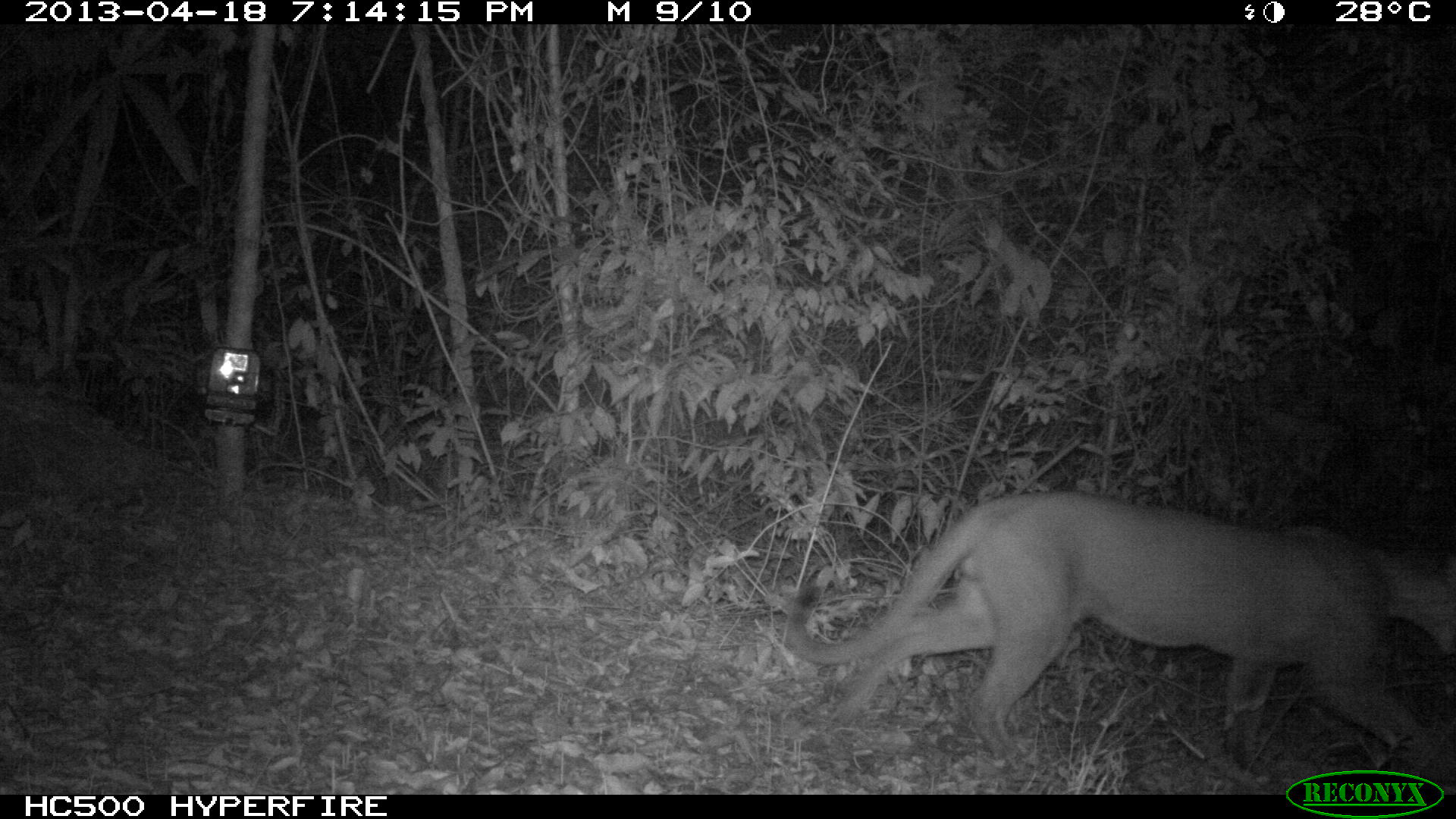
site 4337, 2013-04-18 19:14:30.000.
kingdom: Animalia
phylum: Chordata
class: Mammalia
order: Carnivora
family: Felidae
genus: Puma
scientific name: Puma concolor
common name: mountain lion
Puma concolor (mountain lion), count 1.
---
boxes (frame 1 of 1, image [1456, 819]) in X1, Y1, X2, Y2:
puma concolor: 778, 487, 1456, 777